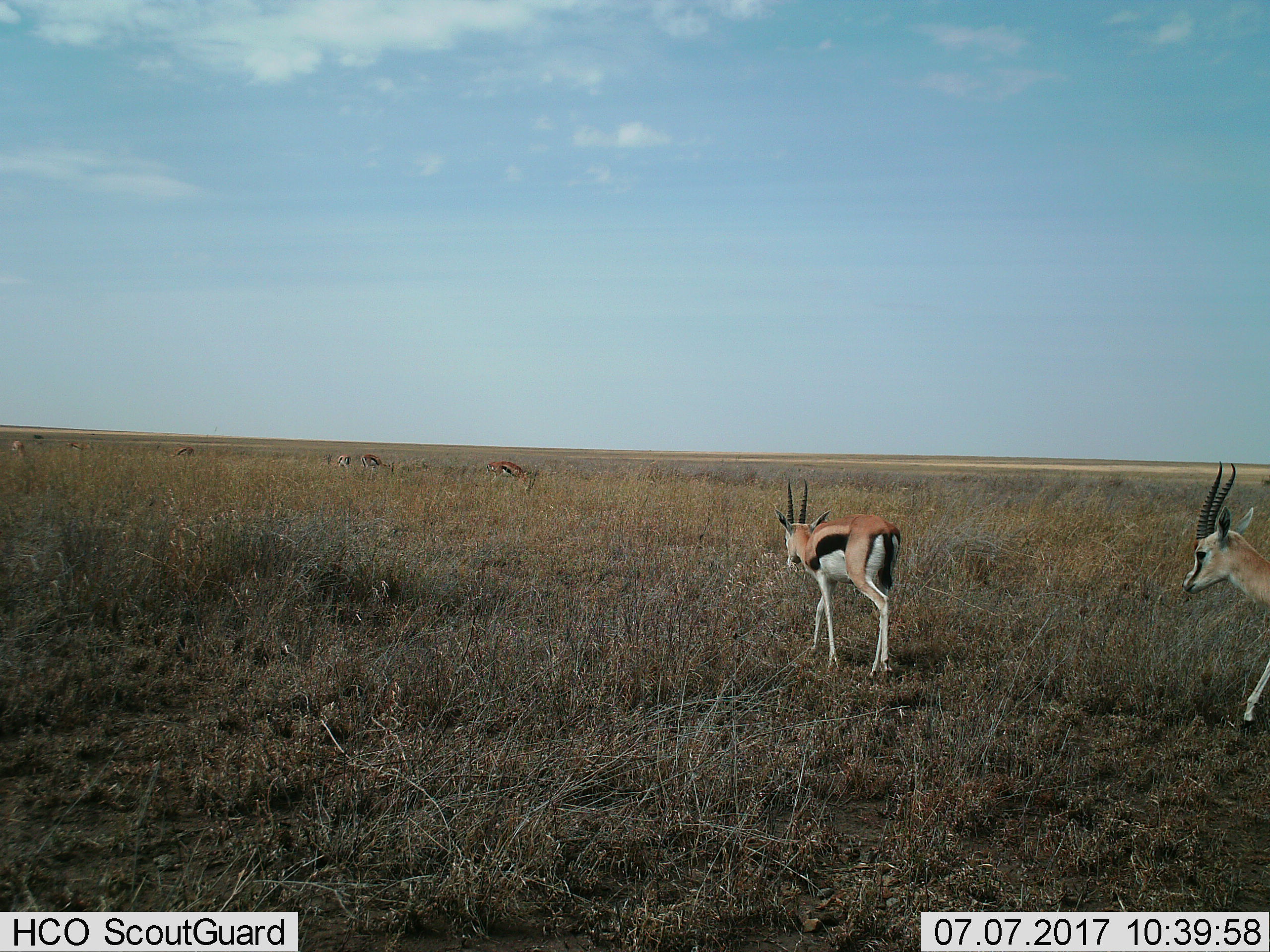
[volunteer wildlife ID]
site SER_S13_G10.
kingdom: Animalia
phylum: Chordata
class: Mammalia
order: Artiodactyla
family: Bovidae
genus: Eudorcas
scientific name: Eudorcas thomsonii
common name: thomson's gazelle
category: gazellethomsons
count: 8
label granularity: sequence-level